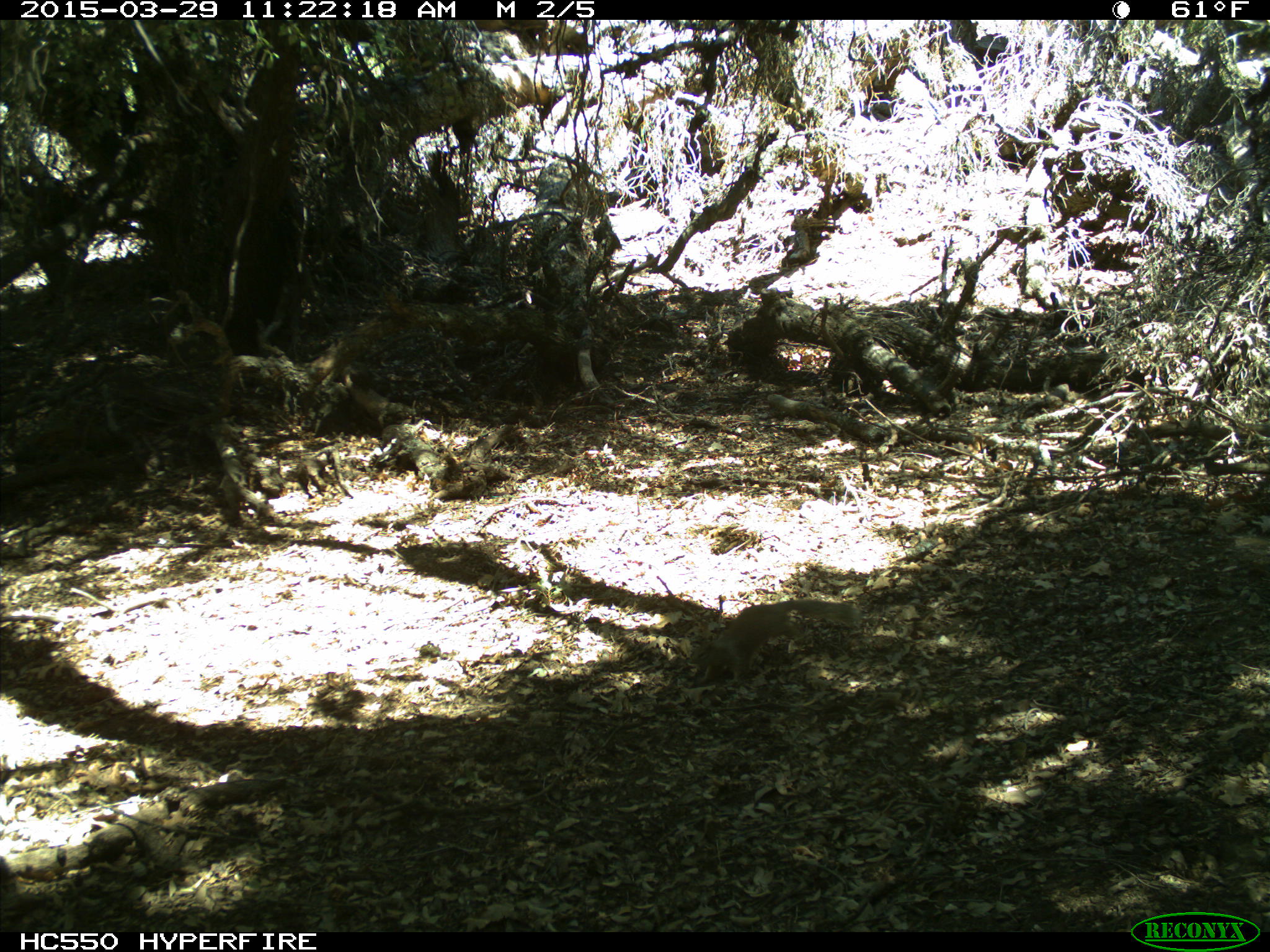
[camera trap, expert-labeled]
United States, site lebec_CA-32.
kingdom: Animalia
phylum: Chordata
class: Mammalia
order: Rodentia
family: Sciuridae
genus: Otospermophilus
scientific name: Otospermophilus beecheyi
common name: california ground squirrel